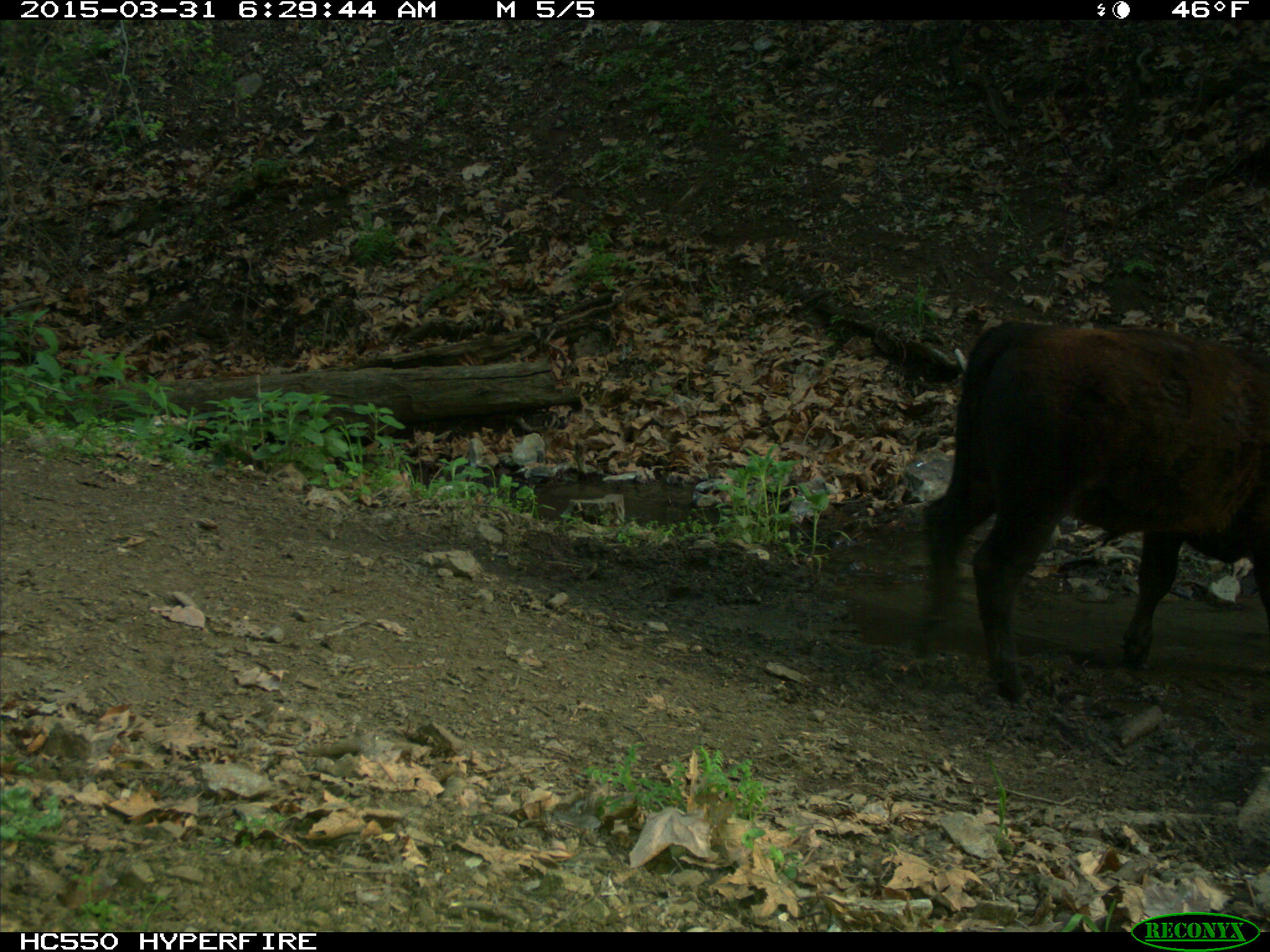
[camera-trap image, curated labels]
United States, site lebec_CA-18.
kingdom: Animalia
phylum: Chordata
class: Mammalia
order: Artiodactyla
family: Bovidae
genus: Bos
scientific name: Bos taurus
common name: domestic cow